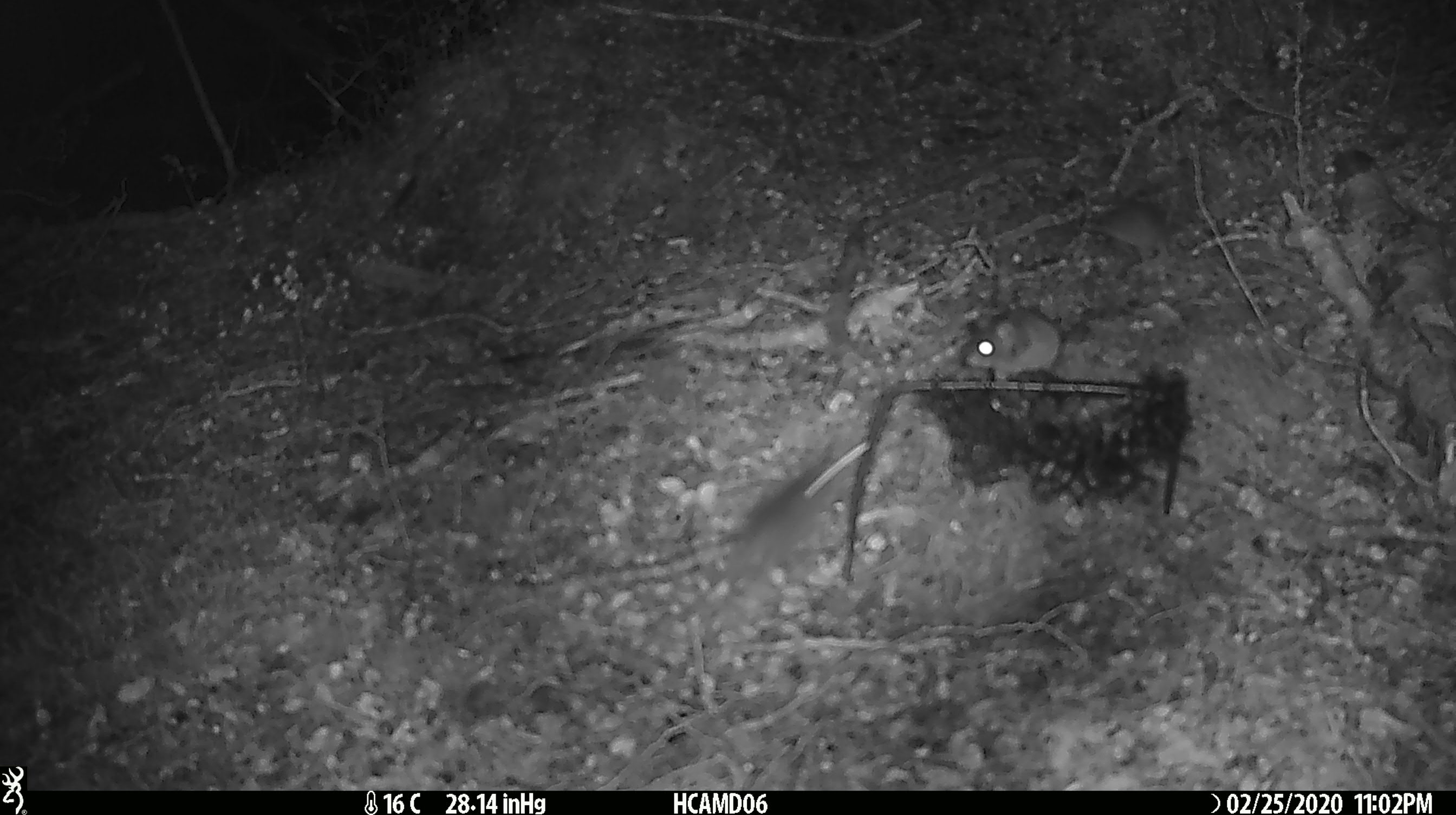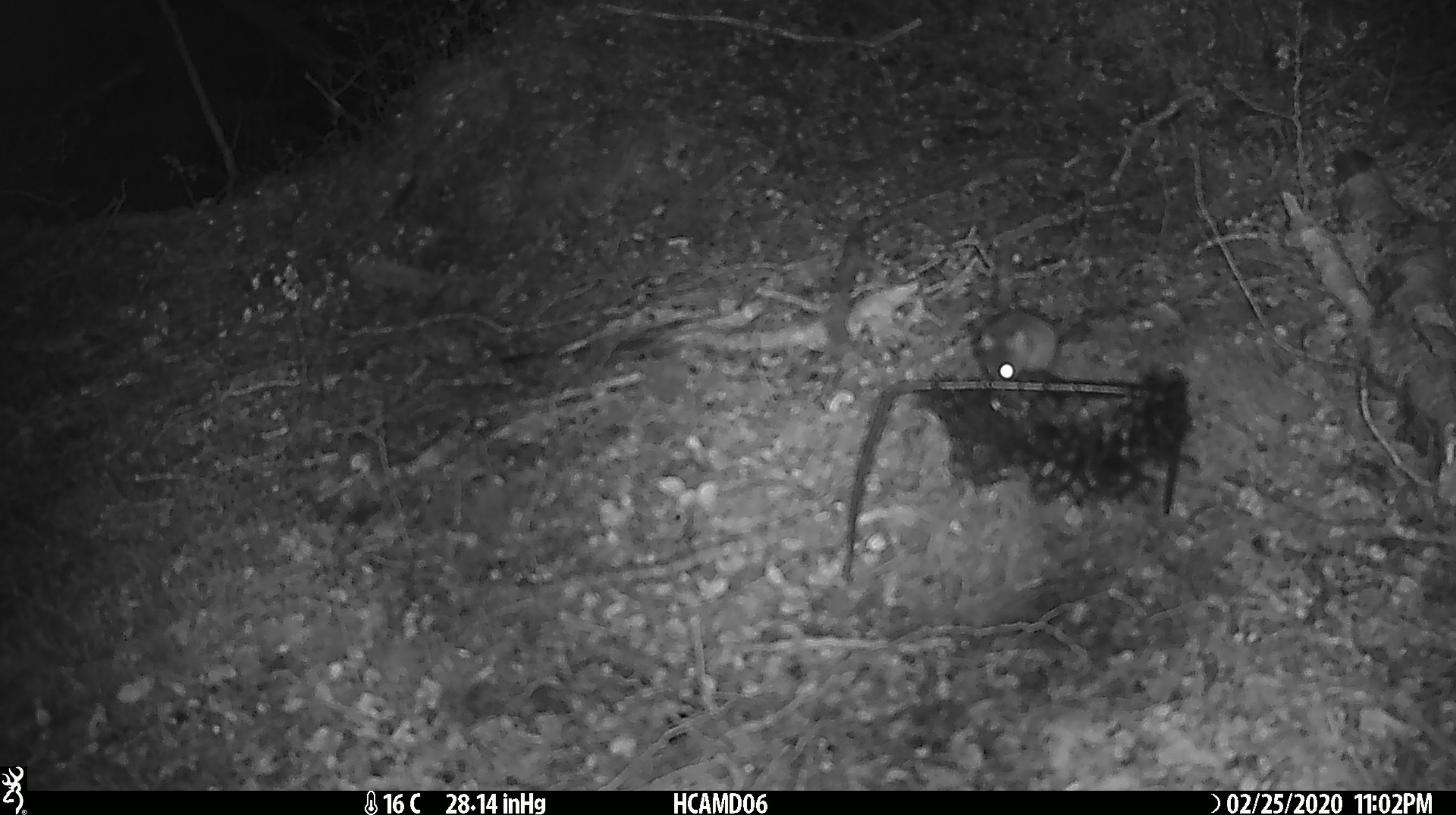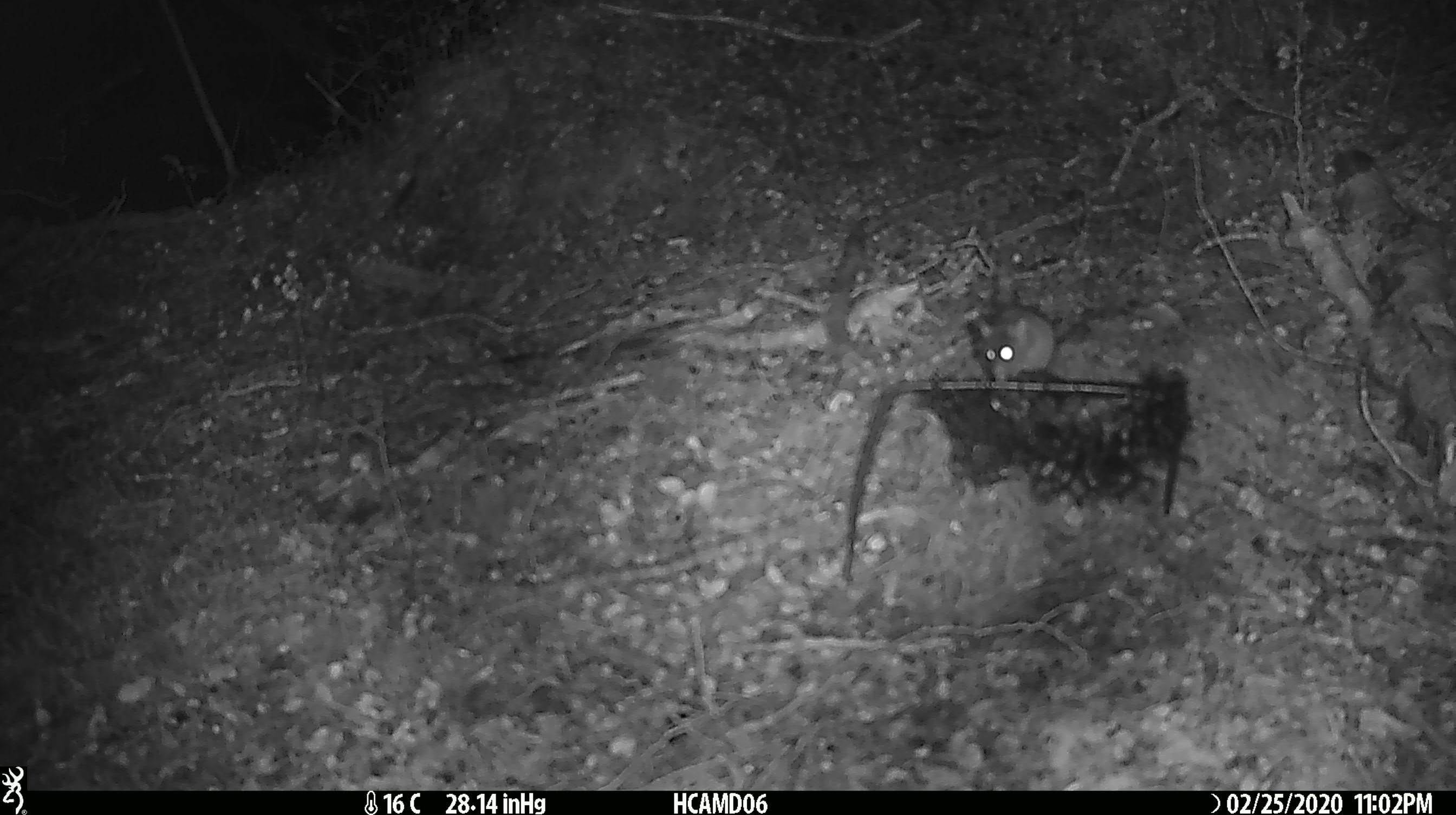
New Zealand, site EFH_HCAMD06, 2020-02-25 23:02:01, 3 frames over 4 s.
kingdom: Animalia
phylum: Chordata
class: Mammalia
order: Rodentia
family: Muridae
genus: Mus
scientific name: Mus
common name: mouse